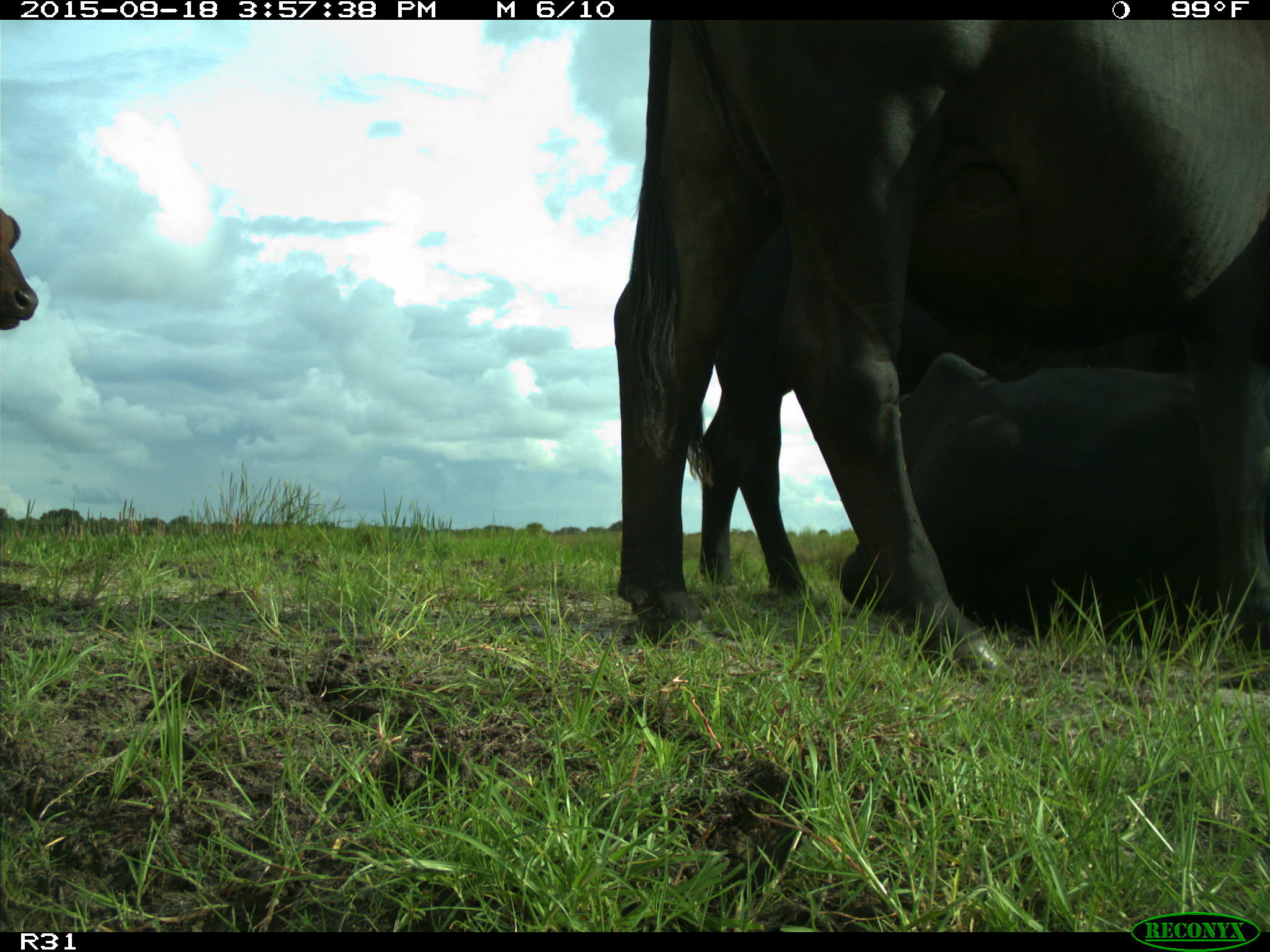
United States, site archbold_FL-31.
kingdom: Animalia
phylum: Chordata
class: Mammalia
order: Artiodactyla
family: Bovidae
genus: Bos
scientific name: Bos taurus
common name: domestic cow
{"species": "Bos taurus (domestic cow)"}